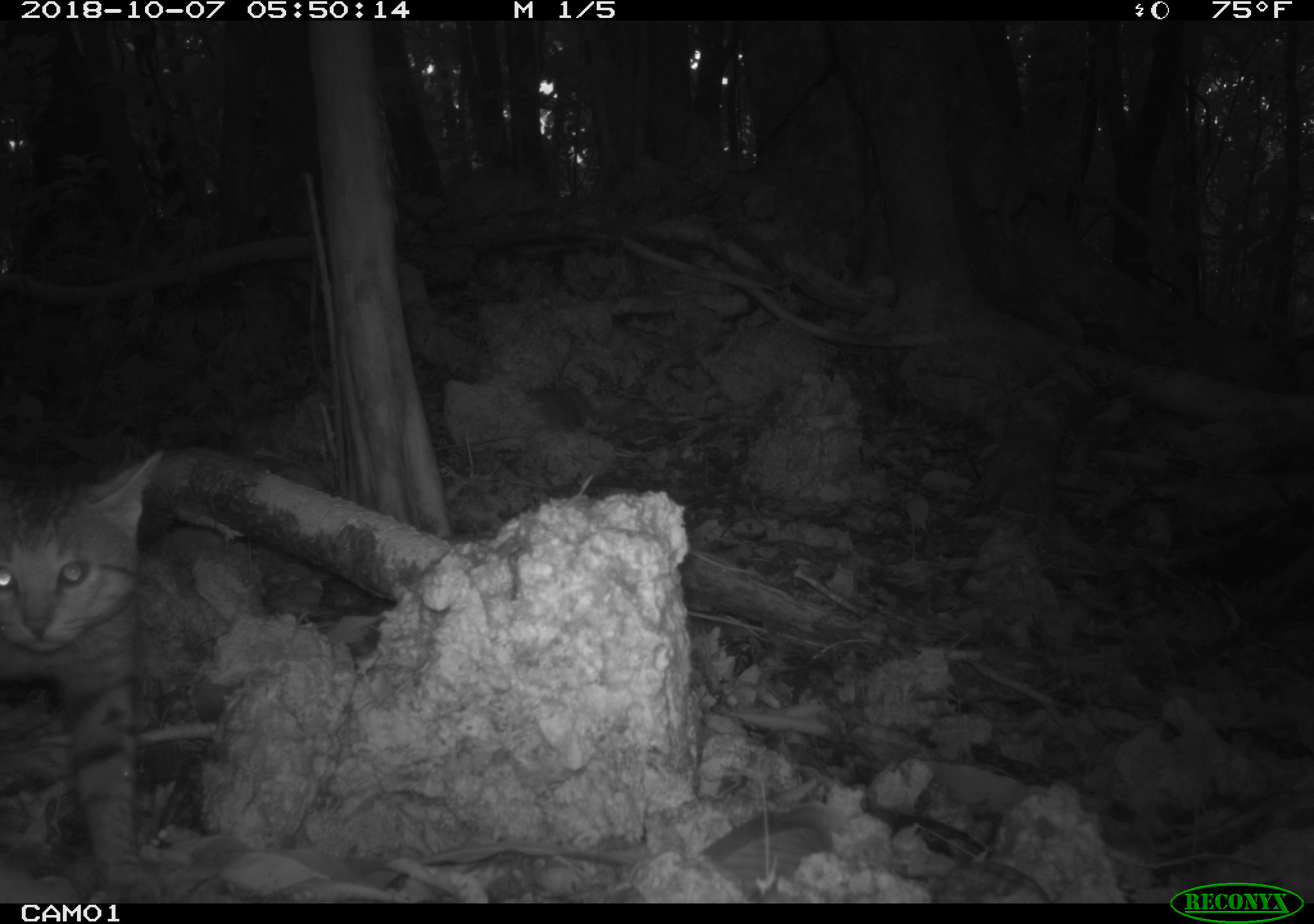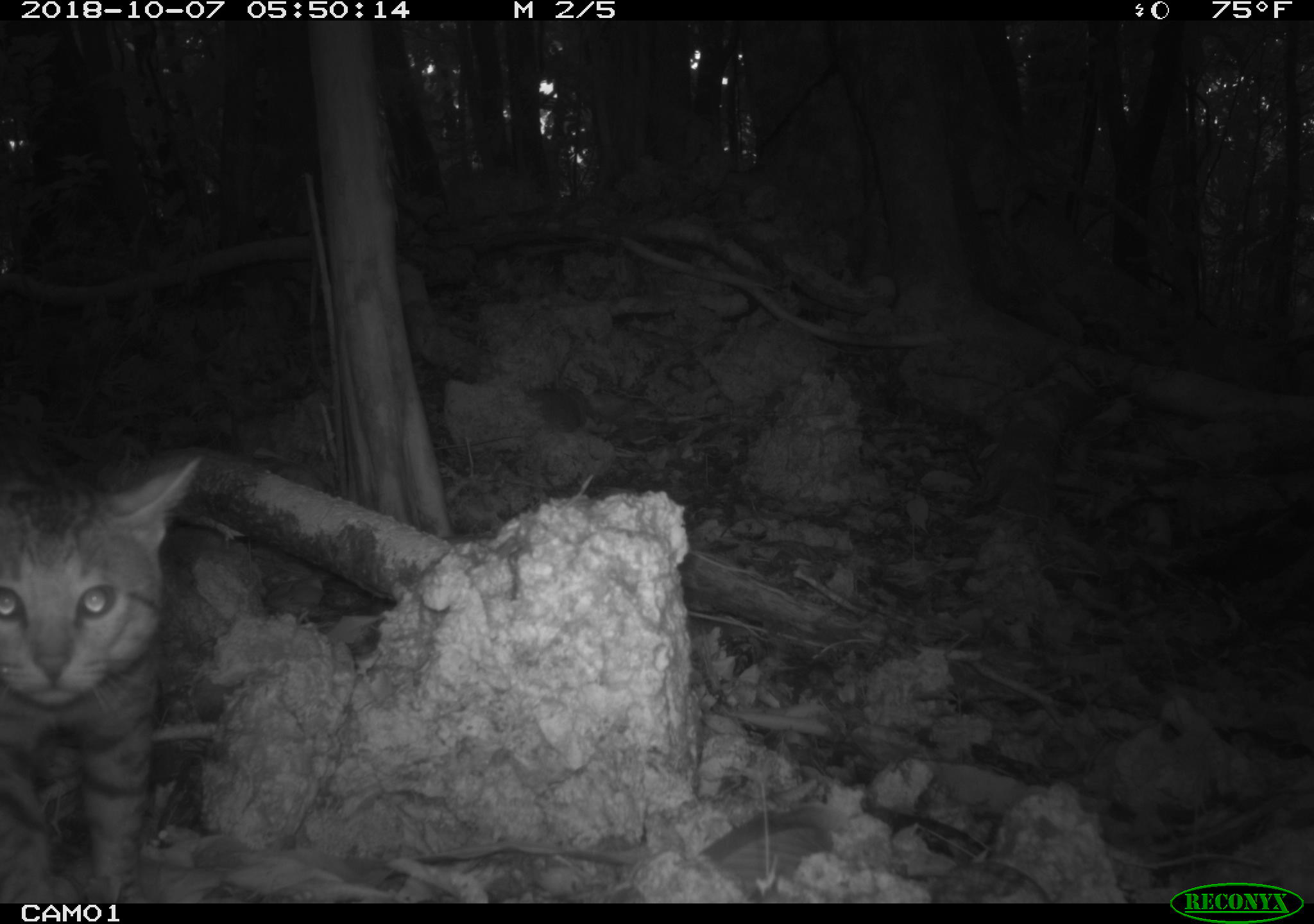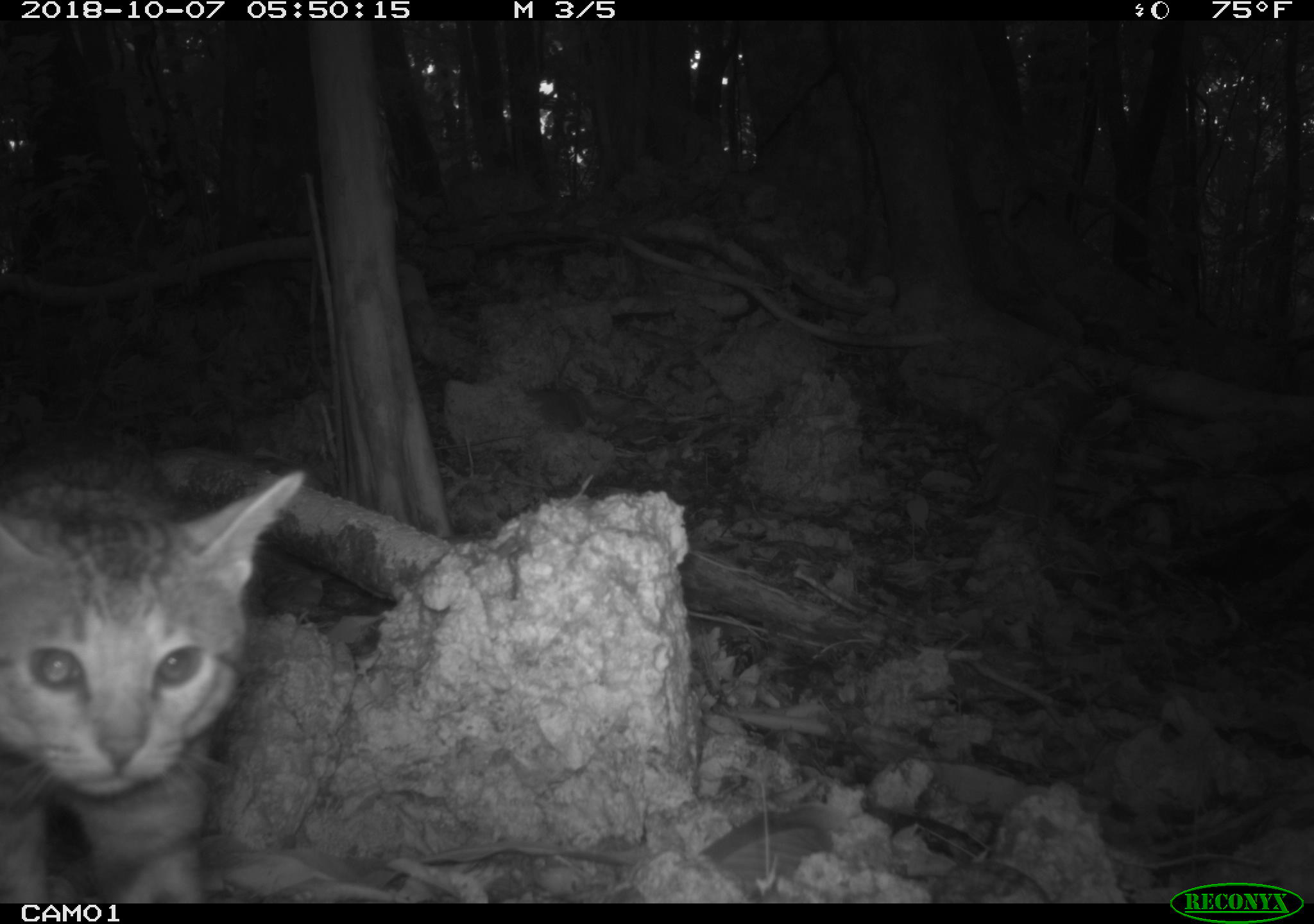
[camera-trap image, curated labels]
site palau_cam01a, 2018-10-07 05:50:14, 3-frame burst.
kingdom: Animalia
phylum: Chordata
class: Mammalia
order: Carnivora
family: Felidae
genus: Felis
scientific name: Felis catus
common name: cat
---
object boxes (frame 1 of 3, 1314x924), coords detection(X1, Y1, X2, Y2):
cat: detection(0, 445, 157, 894)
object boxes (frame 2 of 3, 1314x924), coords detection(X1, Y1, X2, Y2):
cat: detection(4, 439, 196, 900)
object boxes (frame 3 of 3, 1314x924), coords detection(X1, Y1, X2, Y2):
cat: detection(1, 440, 300, 906)